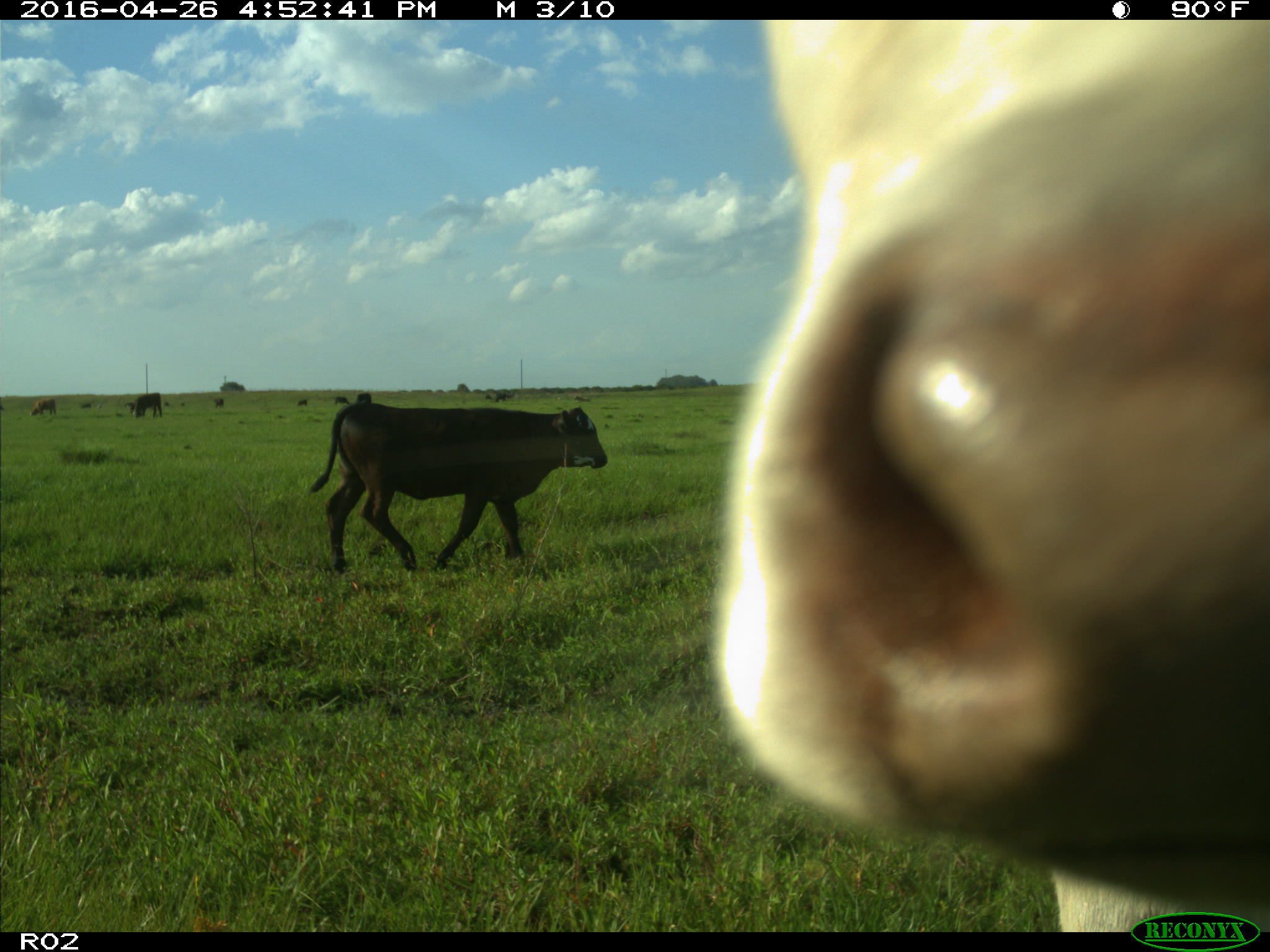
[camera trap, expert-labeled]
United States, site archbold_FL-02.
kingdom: Animalia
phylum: Chordata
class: Mammalia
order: Artiodactyla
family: Bovidae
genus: Bos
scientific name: Bos taurus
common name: domestic cow